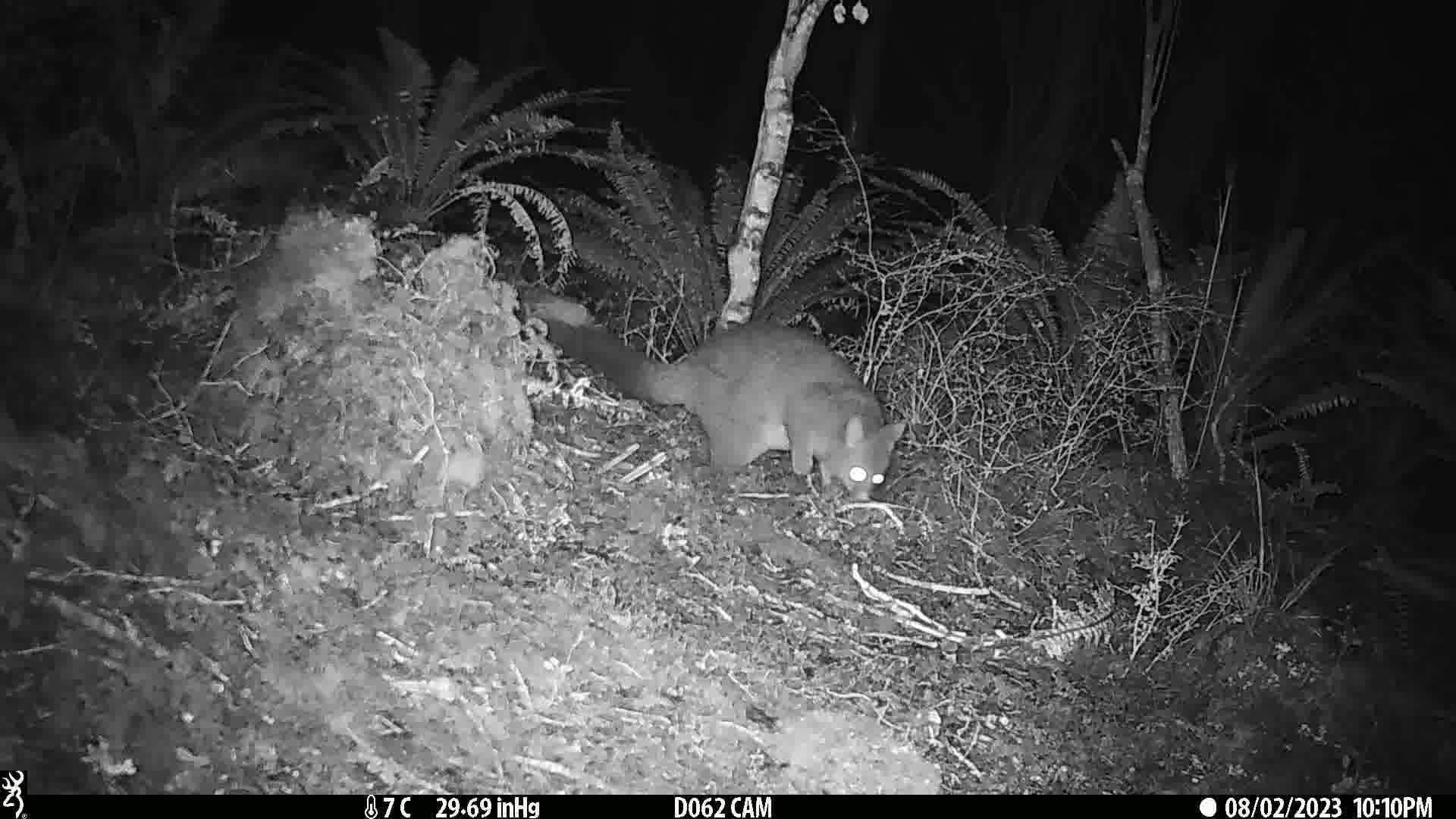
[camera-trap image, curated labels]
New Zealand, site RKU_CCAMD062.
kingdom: Animalia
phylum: Chordata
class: Mammalia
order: Diprotodontia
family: Phalangeridae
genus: Trichosurus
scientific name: Trichosurus vulpecula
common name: common brushtail possum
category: possum